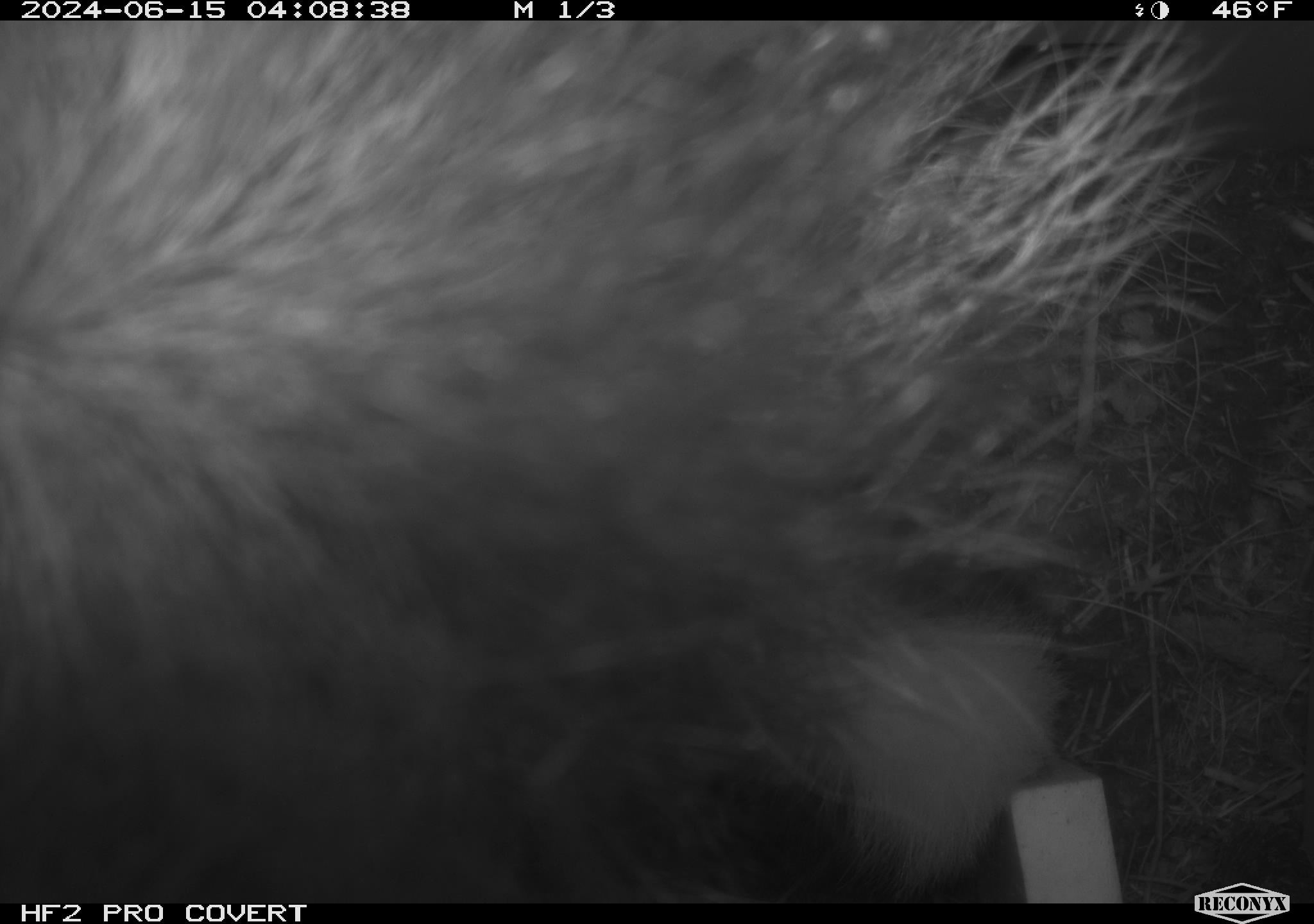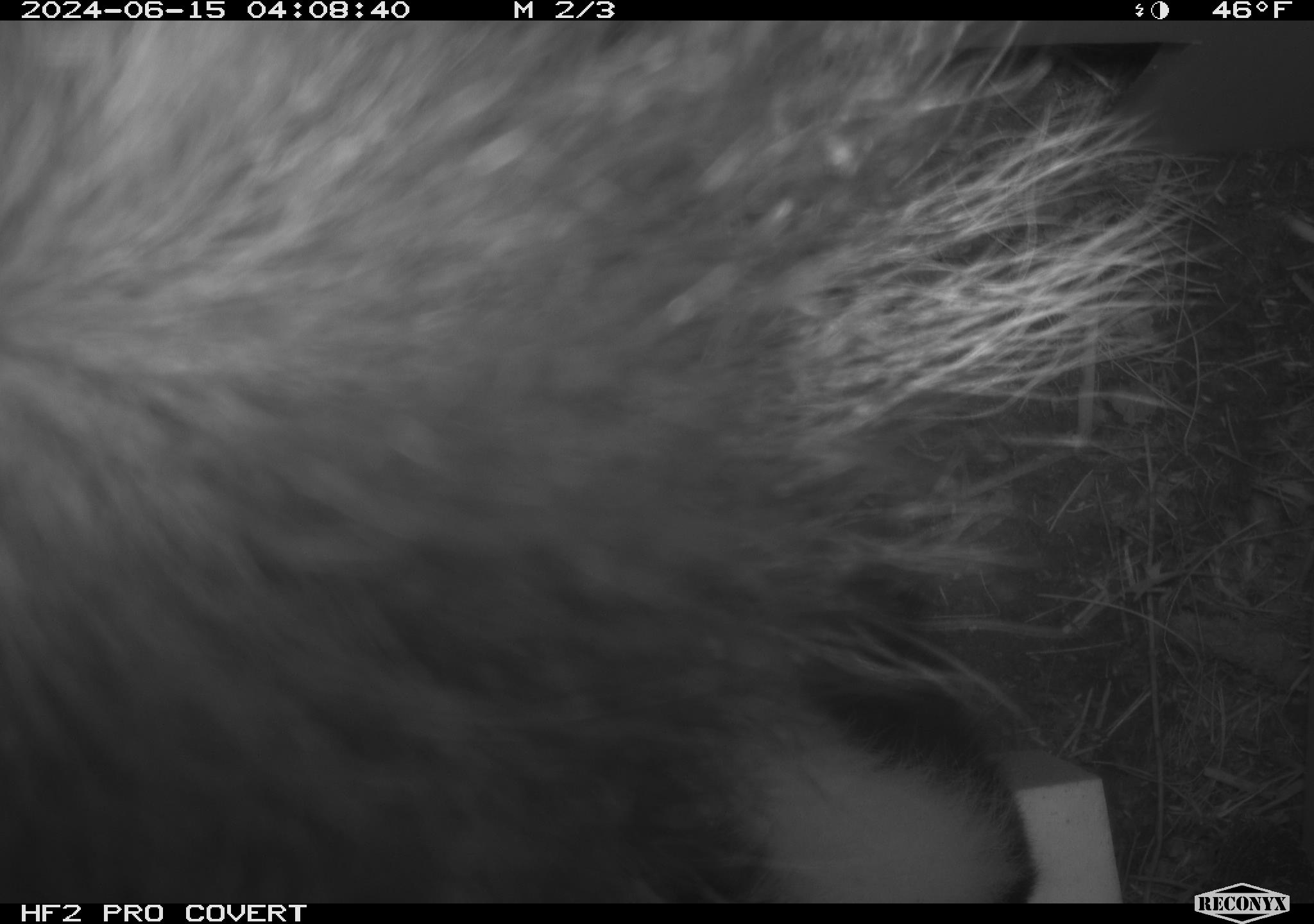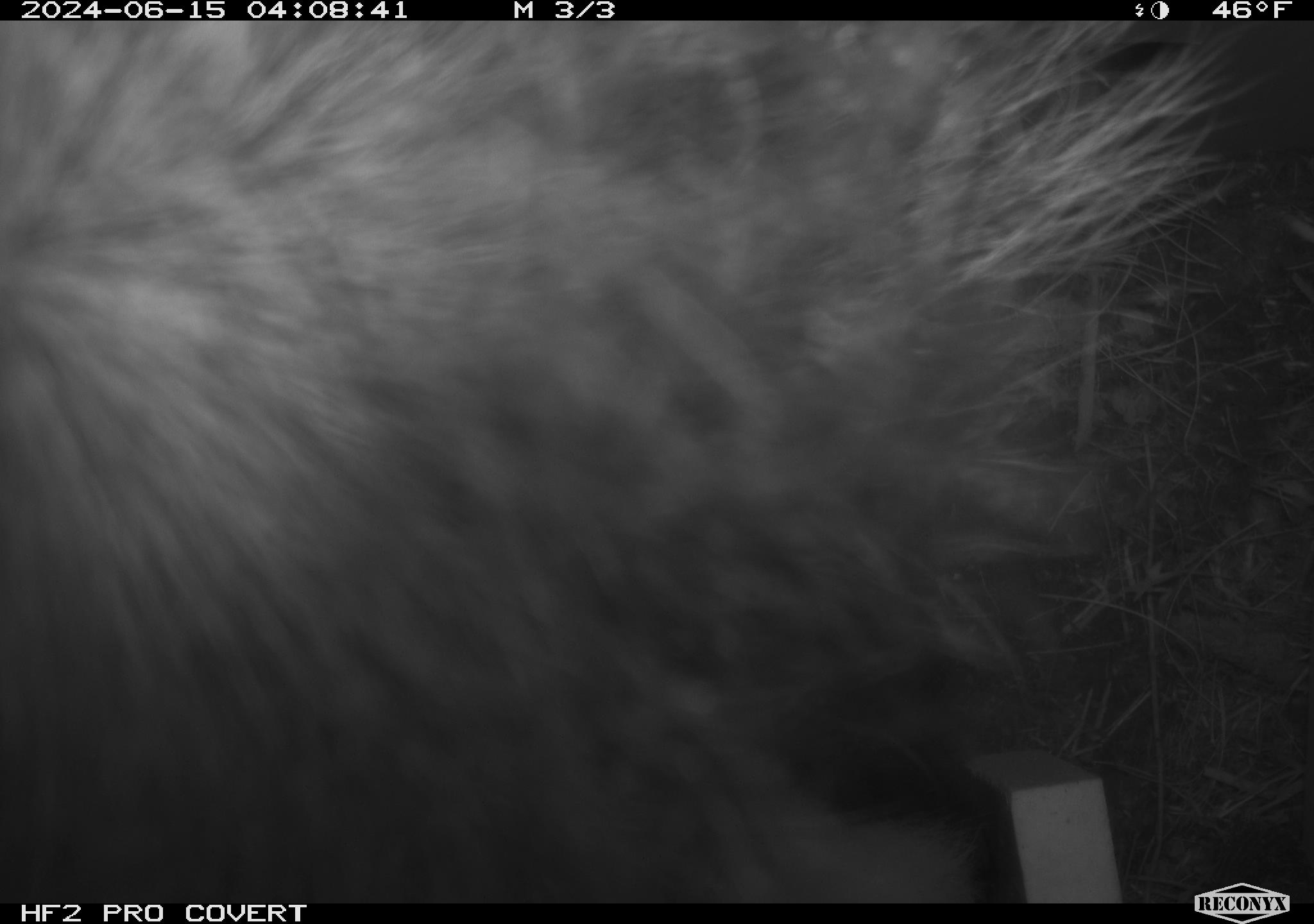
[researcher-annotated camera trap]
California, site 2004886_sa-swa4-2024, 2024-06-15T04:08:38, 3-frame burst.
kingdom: Animalia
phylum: Chordata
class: Mammalia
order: Carnivora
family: Mephitidae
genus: Mephitis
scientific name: Mephitis mephitis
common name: striped skunk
Striped skunk (Mephitis mephitis).